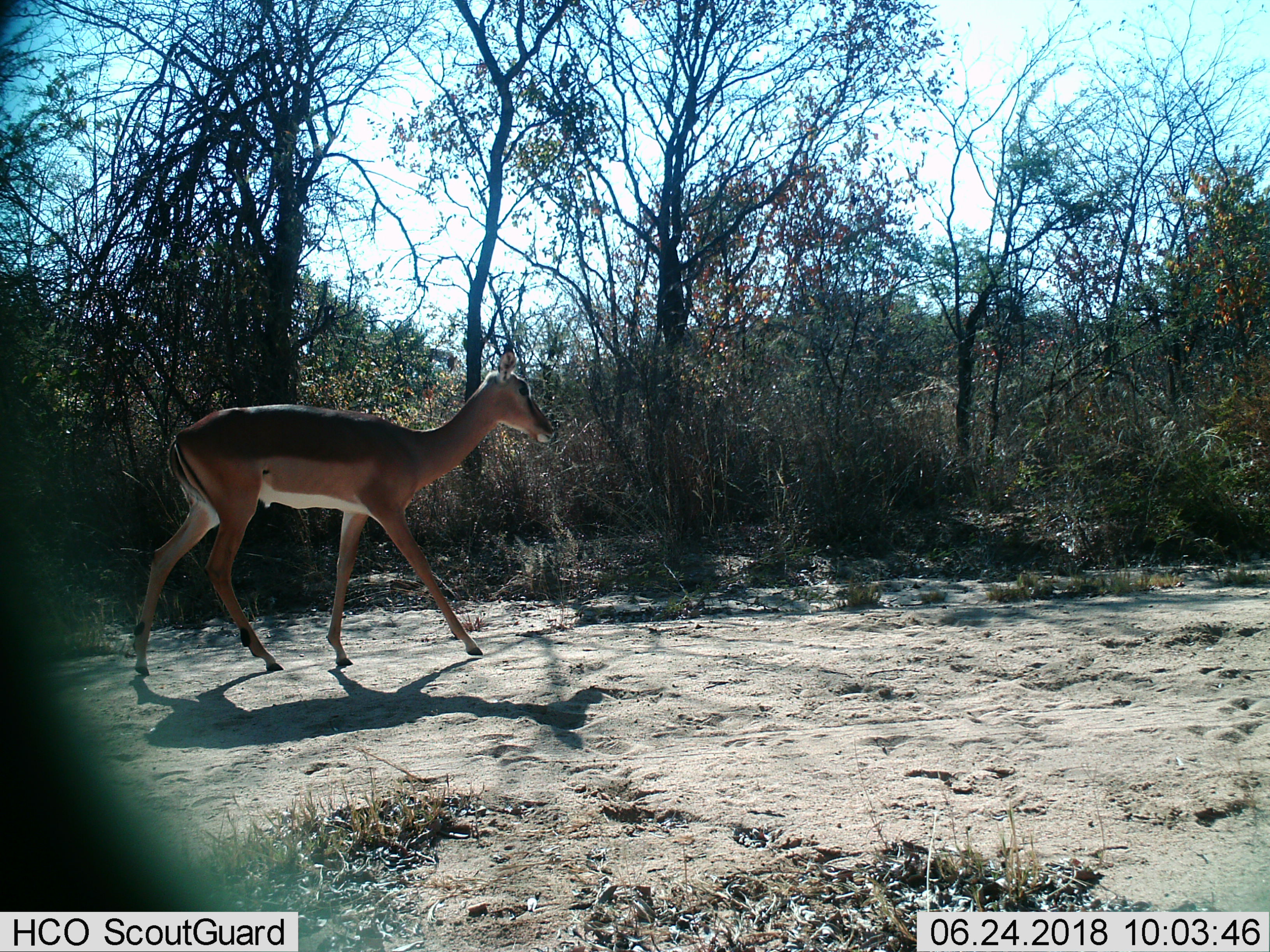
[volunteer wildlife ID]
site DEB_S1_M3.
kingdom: Animalia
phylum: Chordata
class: Mammalia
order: Artiodactyla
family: Bovidae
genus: Aepyceros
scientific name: Aepyceros melampus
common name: impala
Impala (Aepyceros melampus), count 1. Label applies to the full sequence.